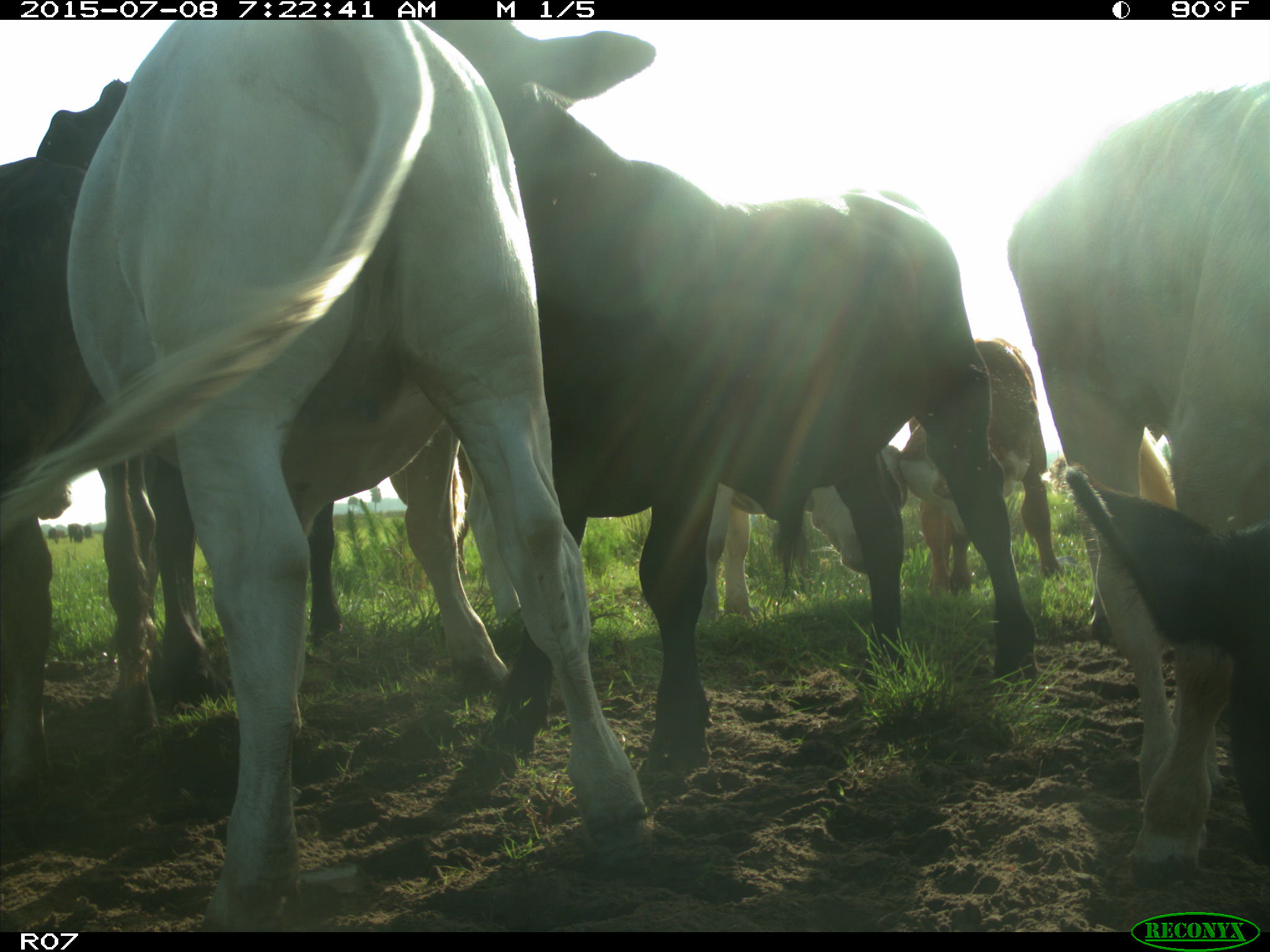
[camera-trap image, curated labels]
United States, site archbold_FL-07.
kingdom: Animalia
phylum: Chordata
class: Mammalia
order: Artiodactyla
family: Bovidae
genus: Bos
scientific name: Bos taurus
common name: domestic cow